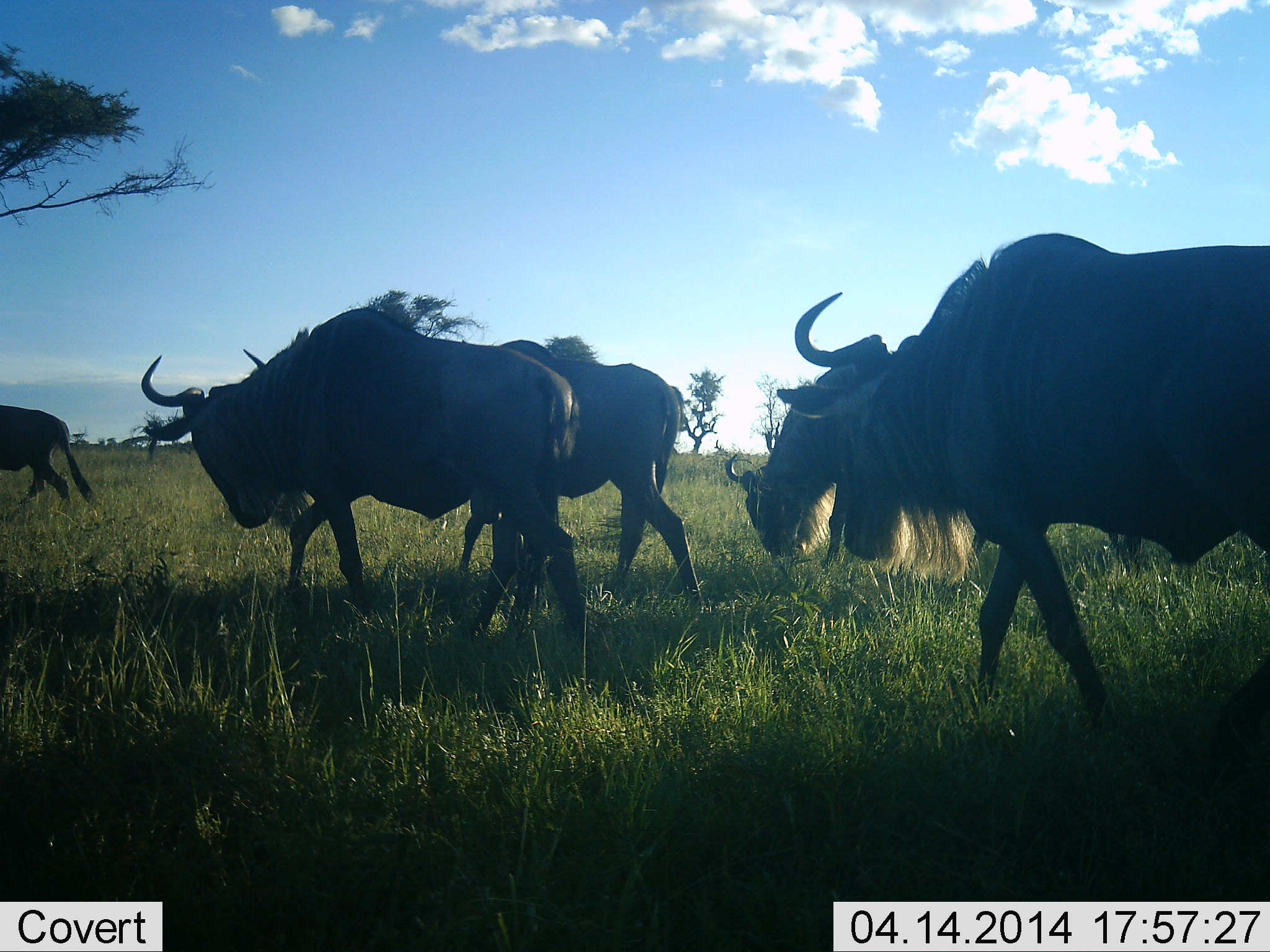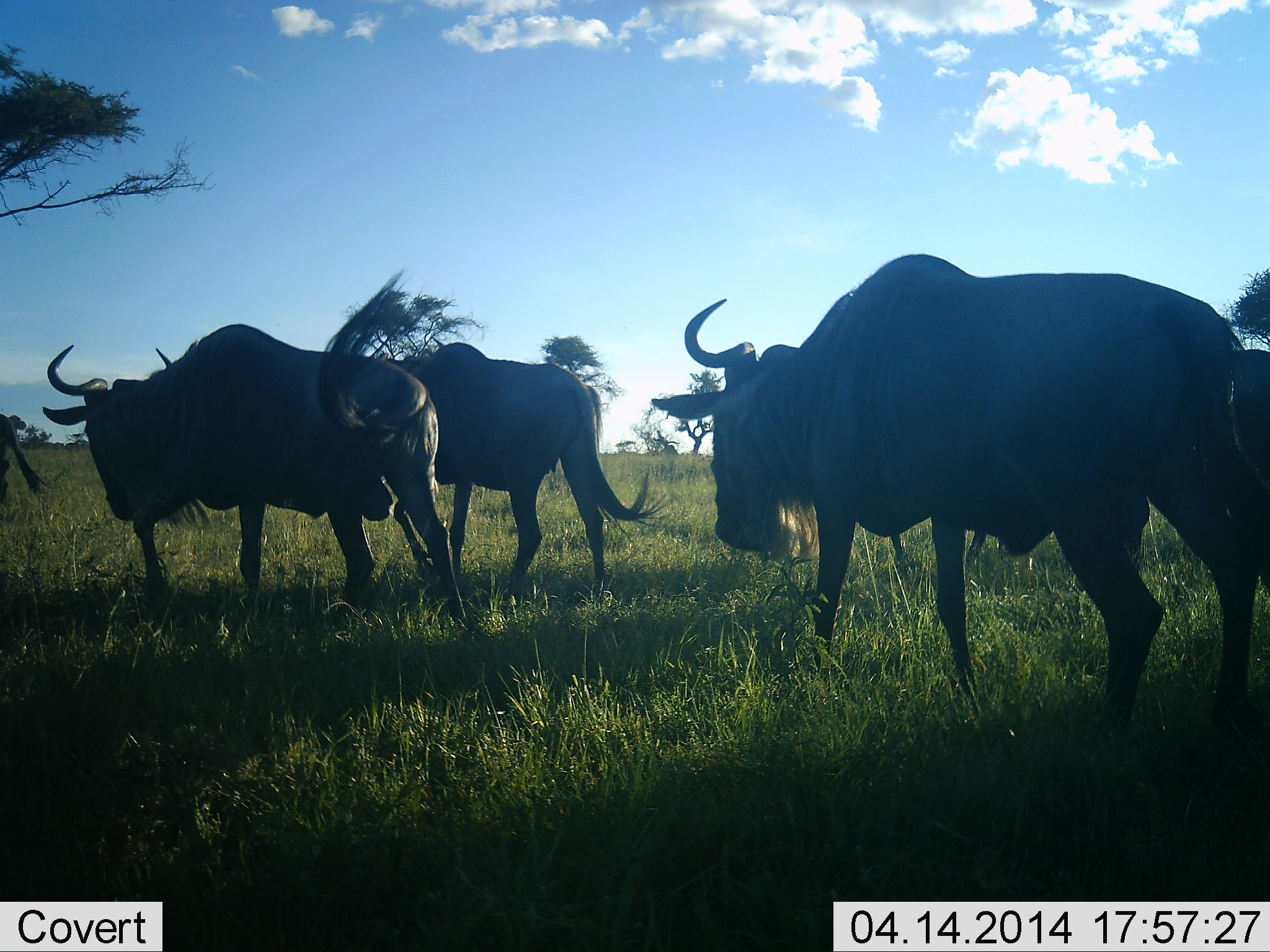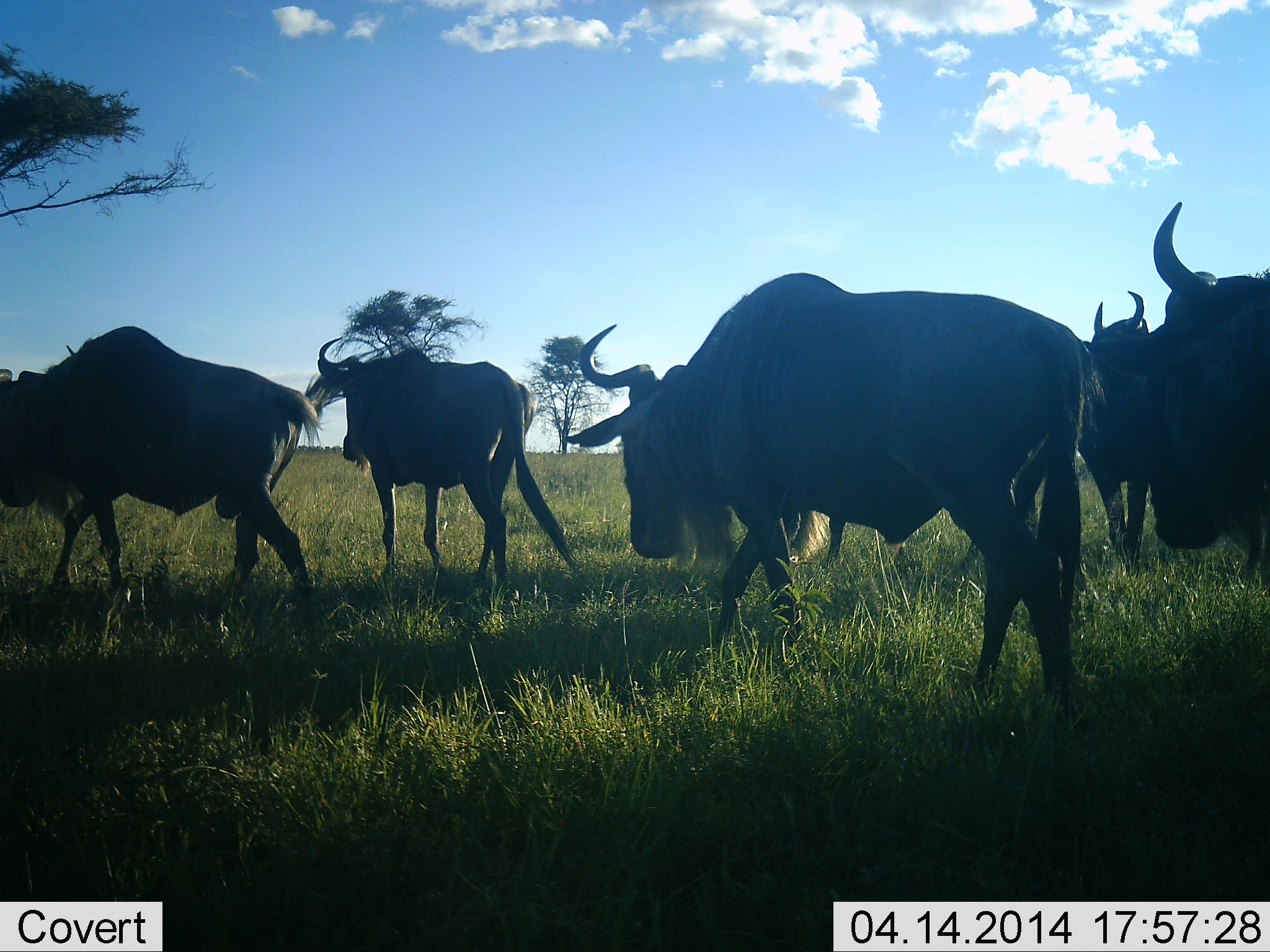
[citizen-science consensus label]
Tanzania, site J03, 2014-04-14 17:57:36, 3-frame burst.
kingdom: Animalia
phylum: Chordata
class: Mammalia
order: Artiodactyla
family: Bovidae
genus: Connochaetes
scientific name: Connochaetes taurinus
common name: blue wildebeest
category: wildebeest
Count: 7.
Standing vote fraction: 20%.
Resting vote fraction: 10%.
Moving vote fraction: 100%.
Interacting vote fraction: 0%.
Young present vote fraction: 0%.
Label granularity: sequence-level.